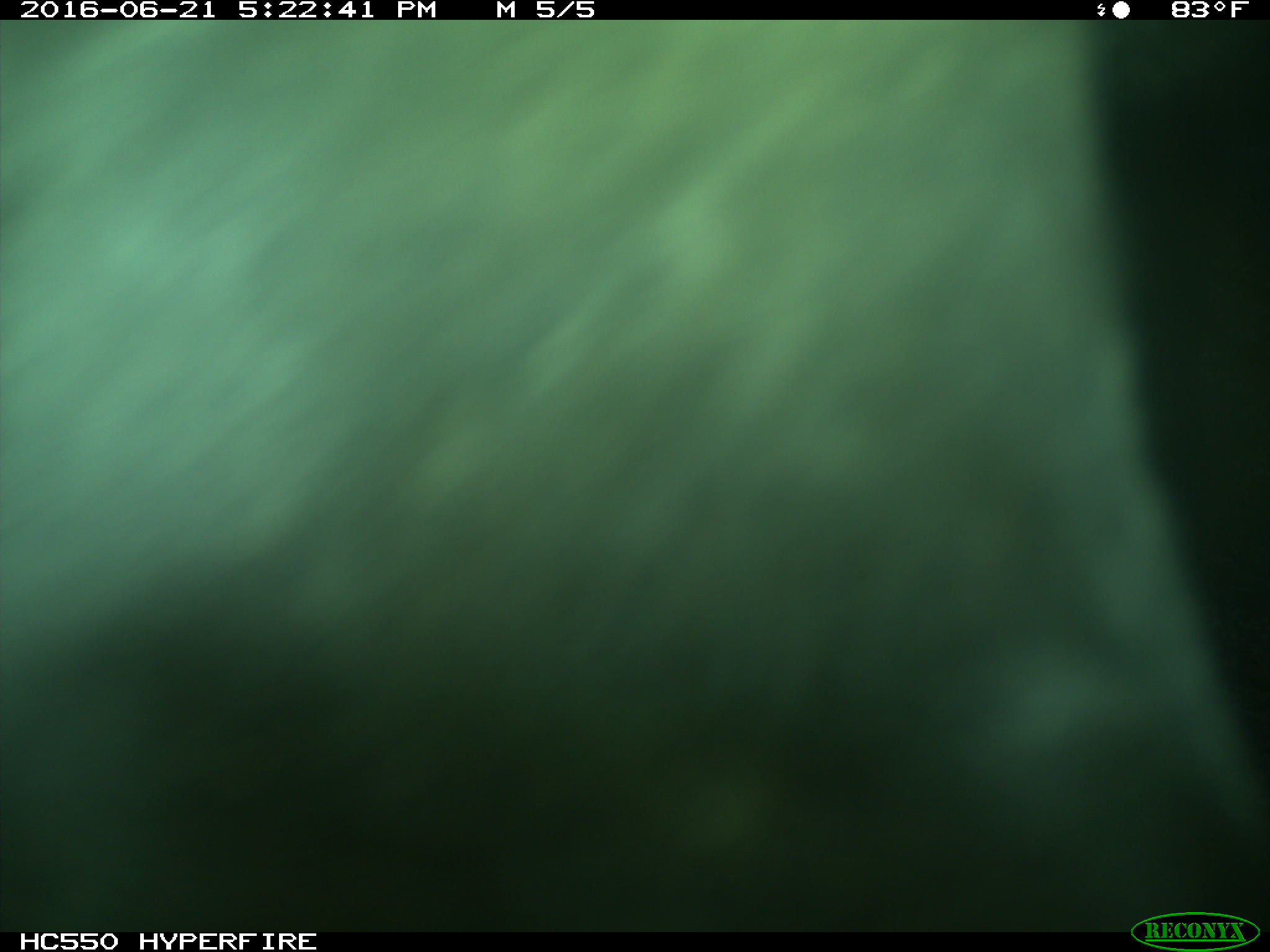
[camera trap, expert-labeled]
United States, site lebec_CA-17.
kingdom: Animalia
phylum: Chordata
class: Mammalia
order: Artiodactyla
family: Bovidae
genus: Bos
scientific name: Bos taurus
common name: domestic cow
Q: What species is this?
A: Bos taurus (domestic cow).